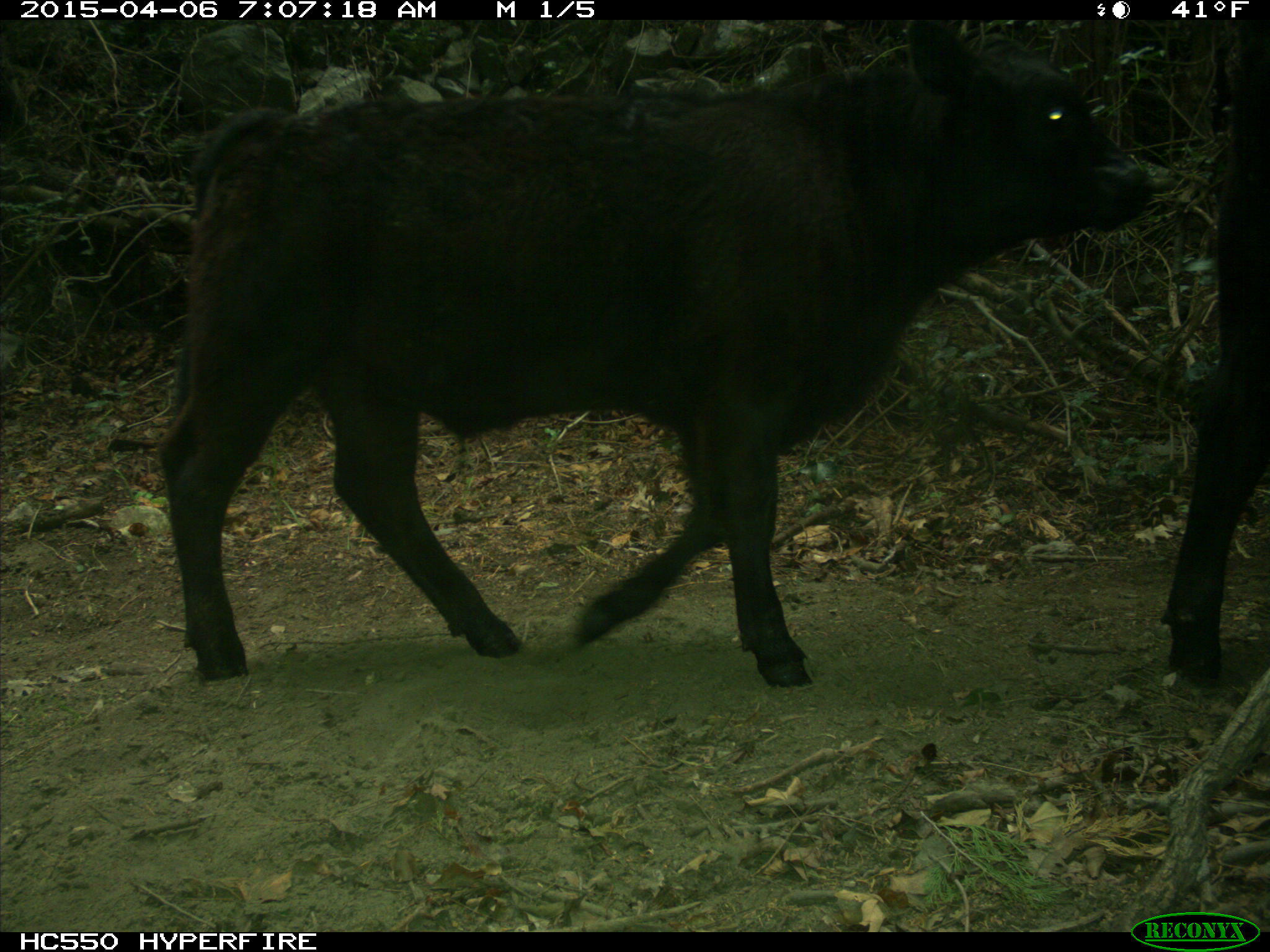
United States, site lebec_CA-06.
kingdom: Animalia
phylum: Chordata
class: Mammalia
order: Artiodactyla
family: Bovidae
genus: Bos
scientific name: Bos taurus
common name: domestic cow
Bos taurus (domestic cow).